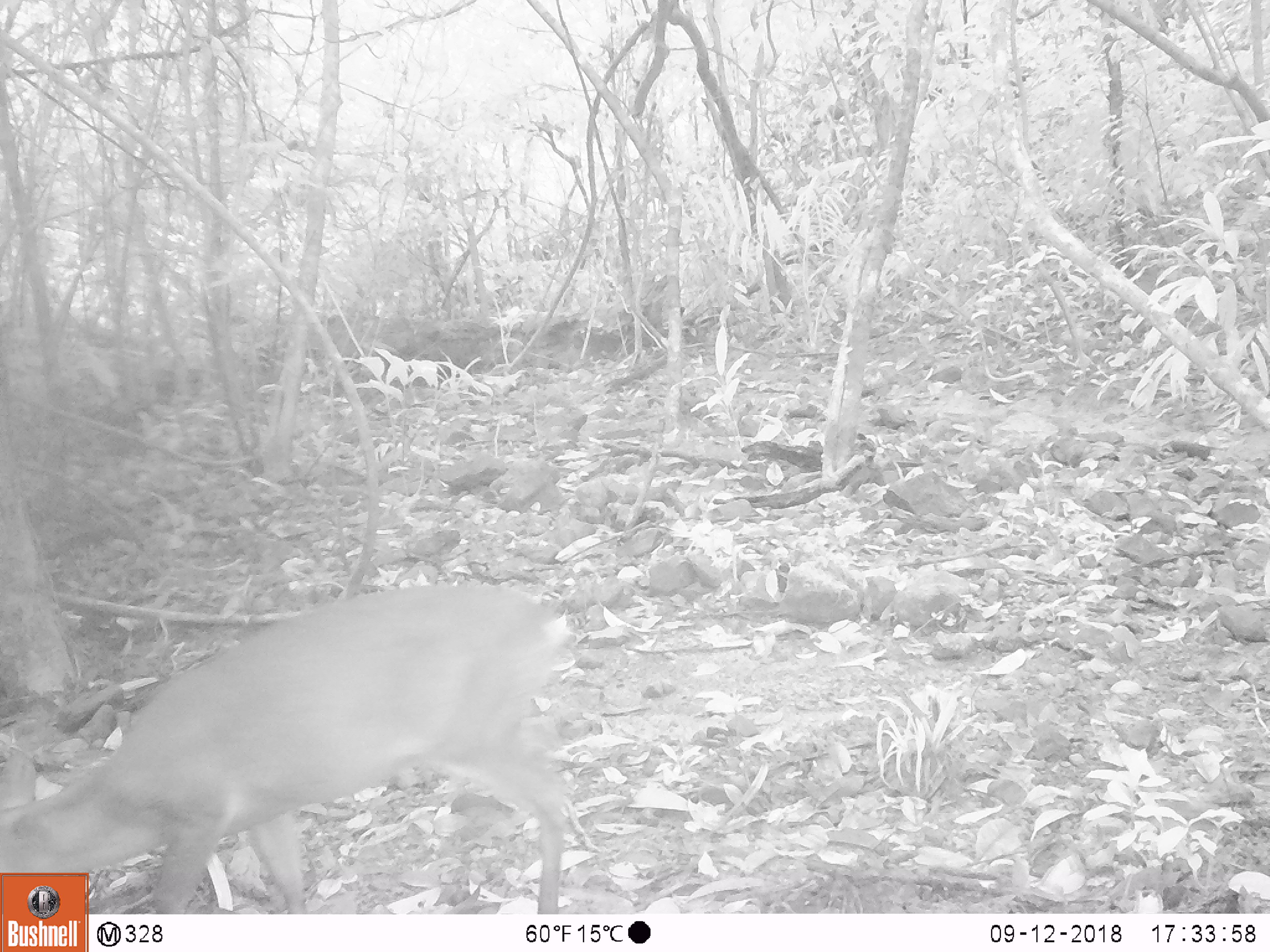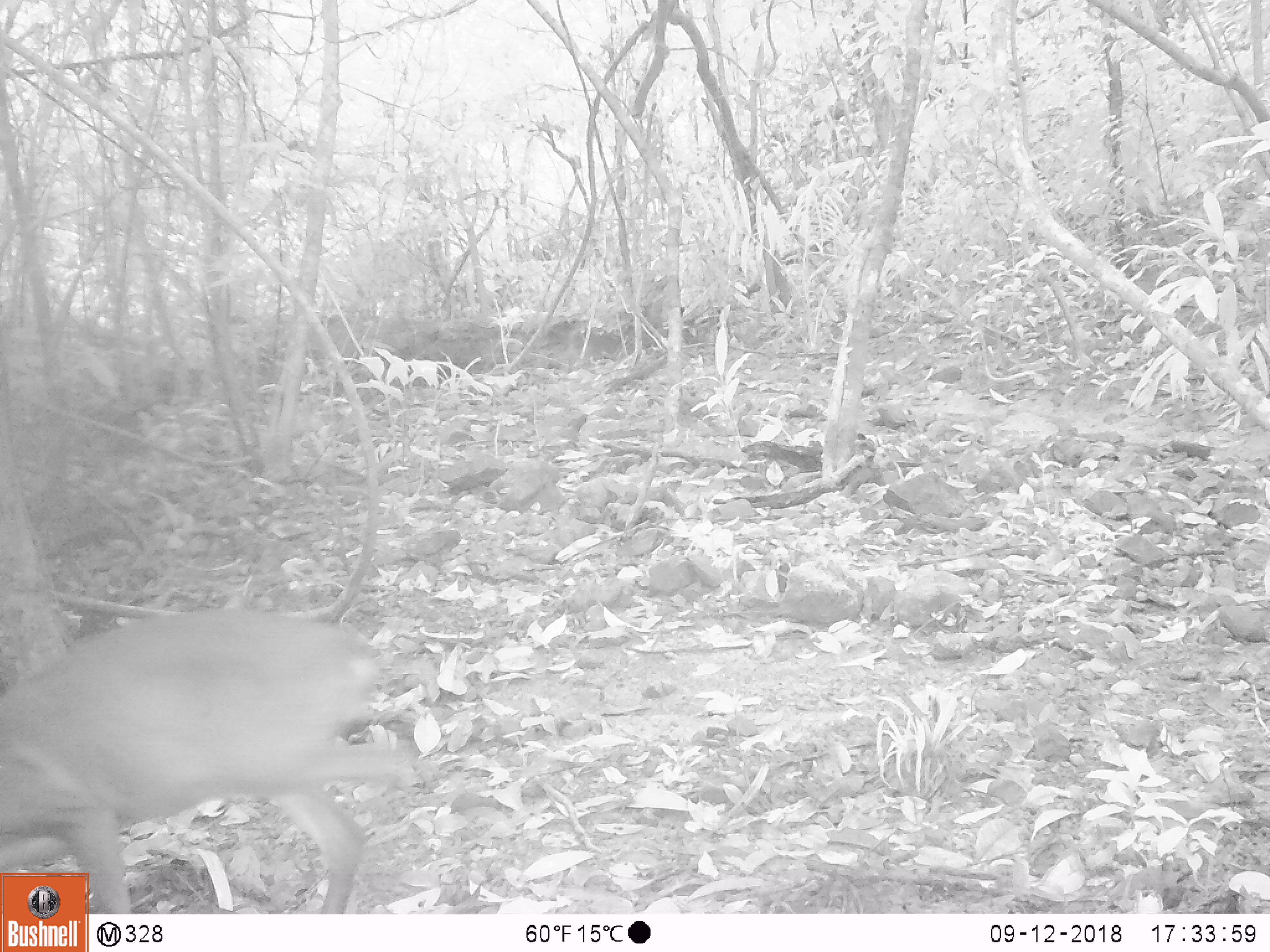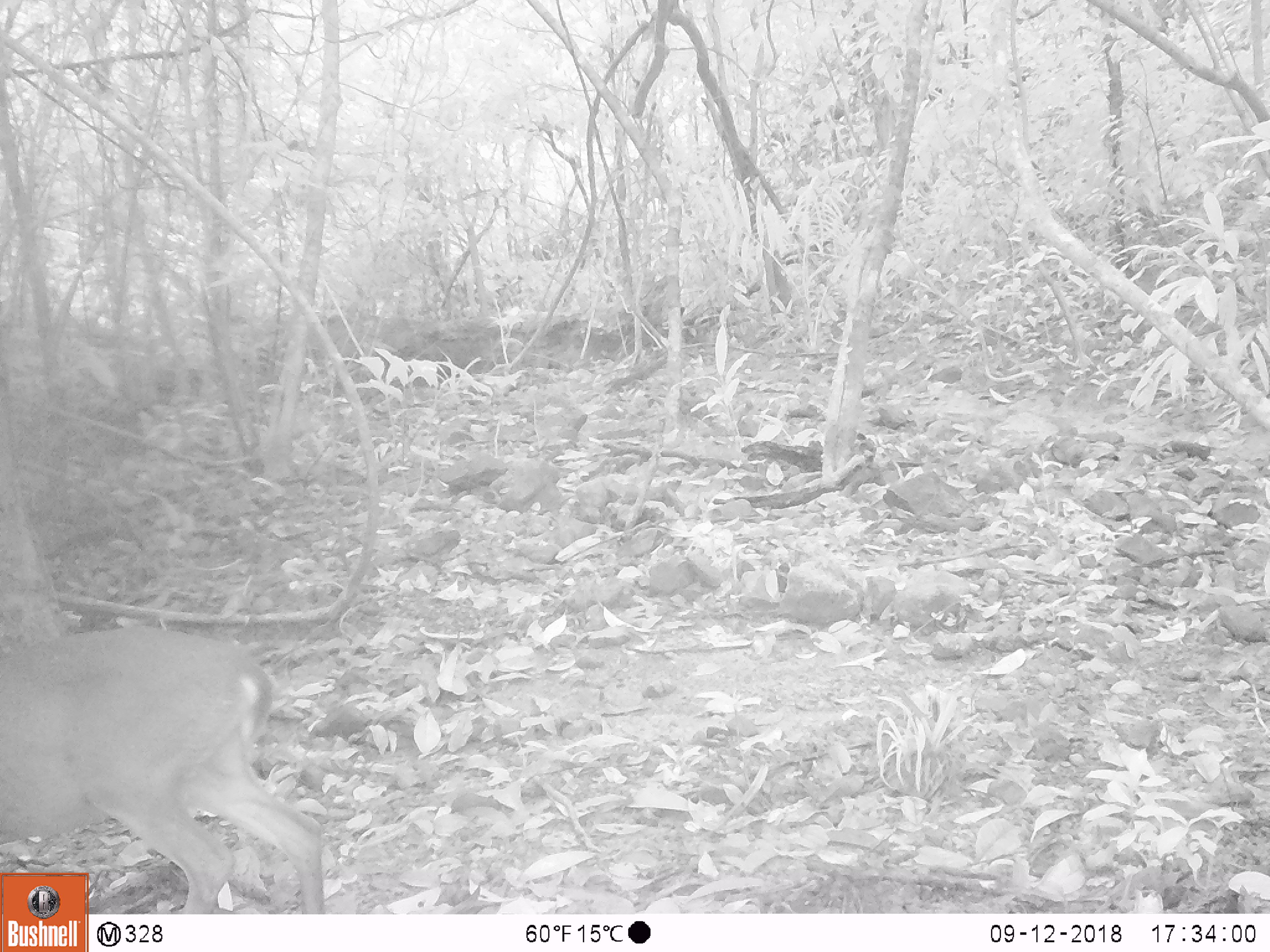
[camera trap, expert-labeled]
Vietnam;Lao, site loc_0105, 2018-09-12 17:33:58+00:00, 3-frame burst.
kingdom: Animalia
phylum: Chordata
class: Mammalia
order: Artiodactyla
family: Cervidae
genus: Muntiacus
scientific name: Muntiacus vuquangensis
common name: large-antlered muntjac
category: large antlered muntjac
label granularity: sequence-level